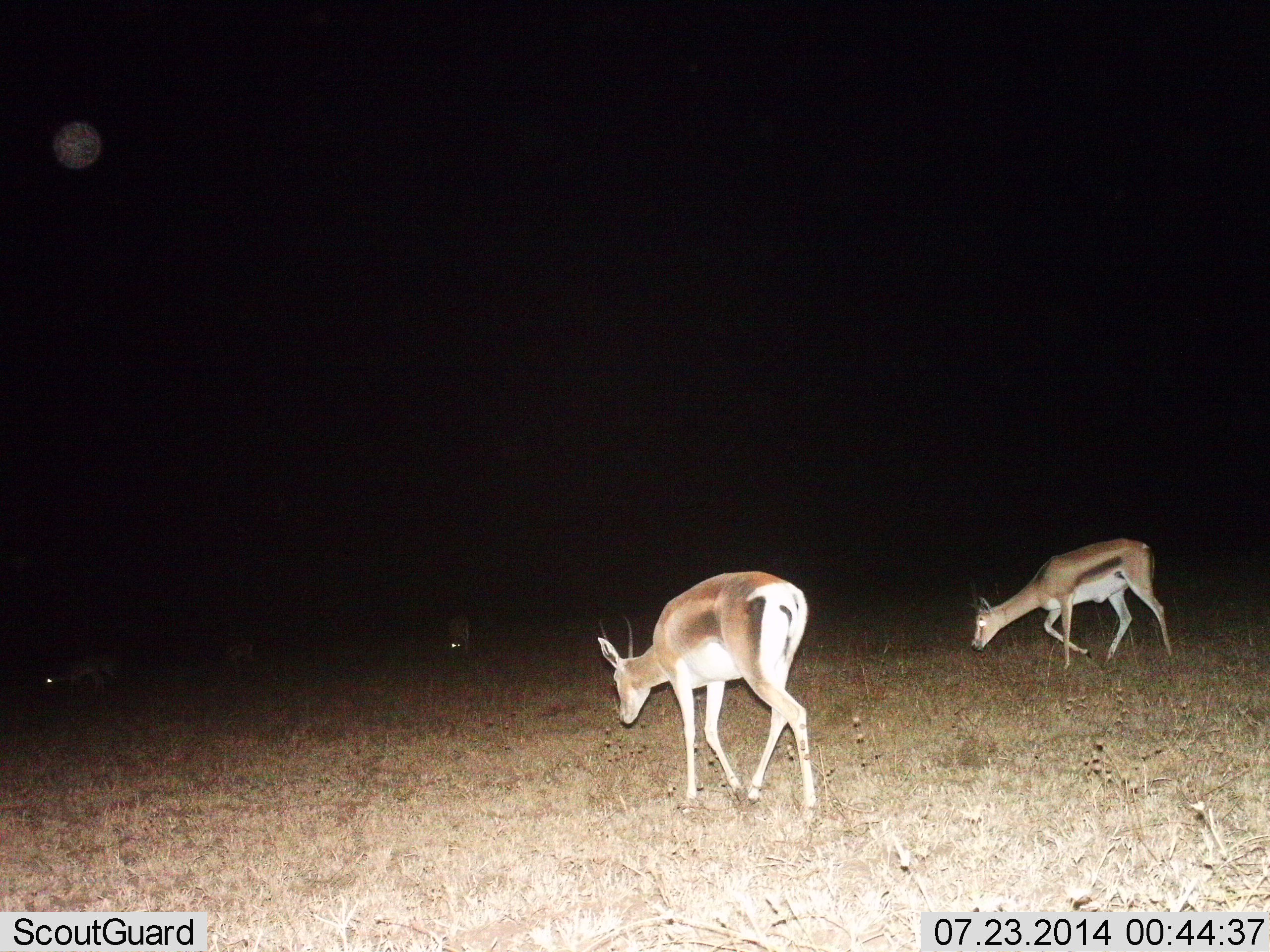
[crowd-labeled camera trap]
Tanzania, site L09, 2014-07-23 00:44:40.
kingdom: Animalia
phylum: Chordata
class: Mammalia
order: Artiodactyla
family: Bovidae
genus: Eudorcas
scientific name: Eudorcas thomsonii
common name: thomson's gazelle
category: gazellethomsons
Gazellethomsons (thomson's gazelle) (Eudorcas thomsonii), count 3. Behavior (volunteer vote fractions): standing 10%, resting 0%, moving 50%, interacting 0%. Young present (vote fraction): 0%. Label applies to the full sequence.